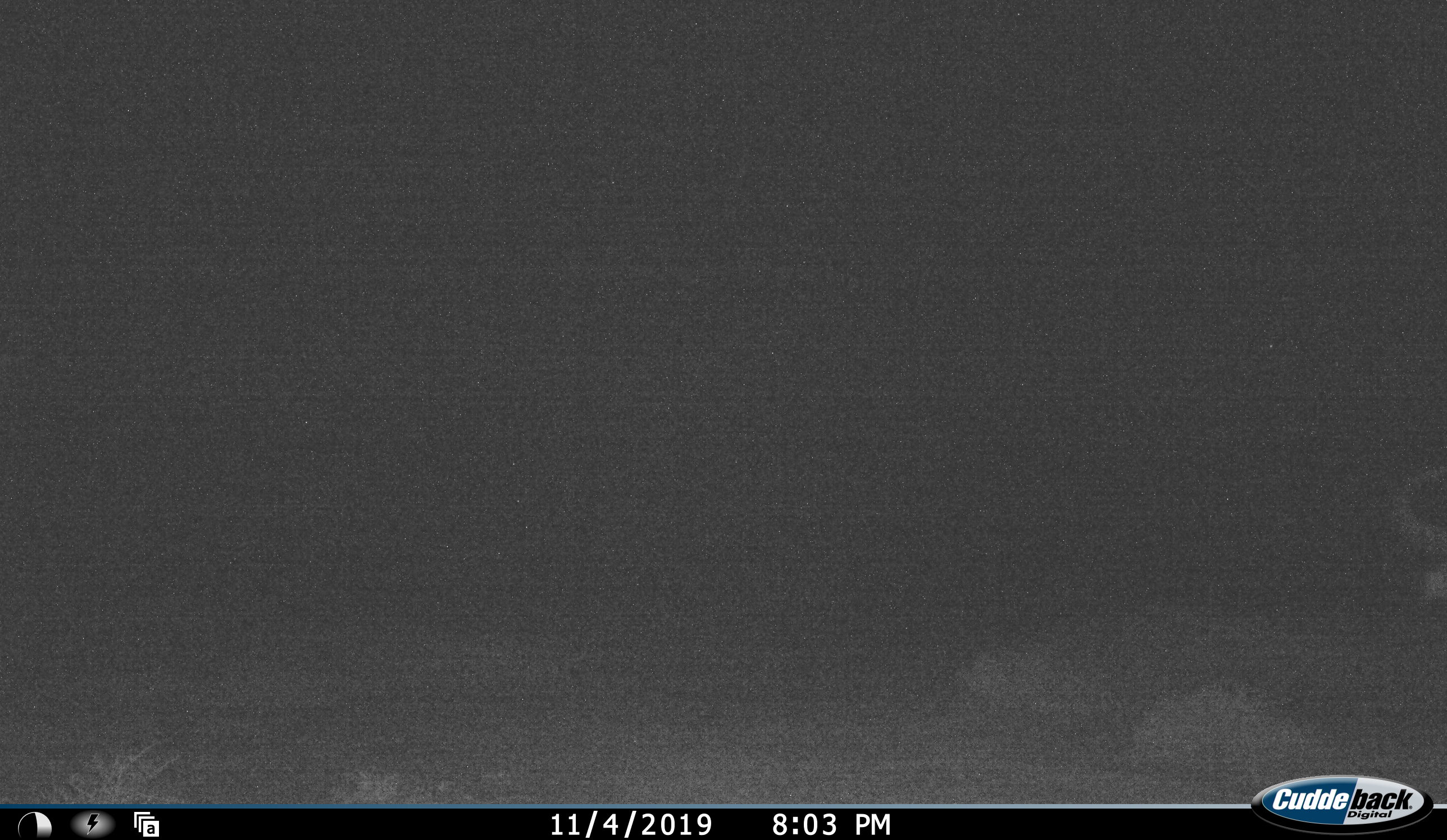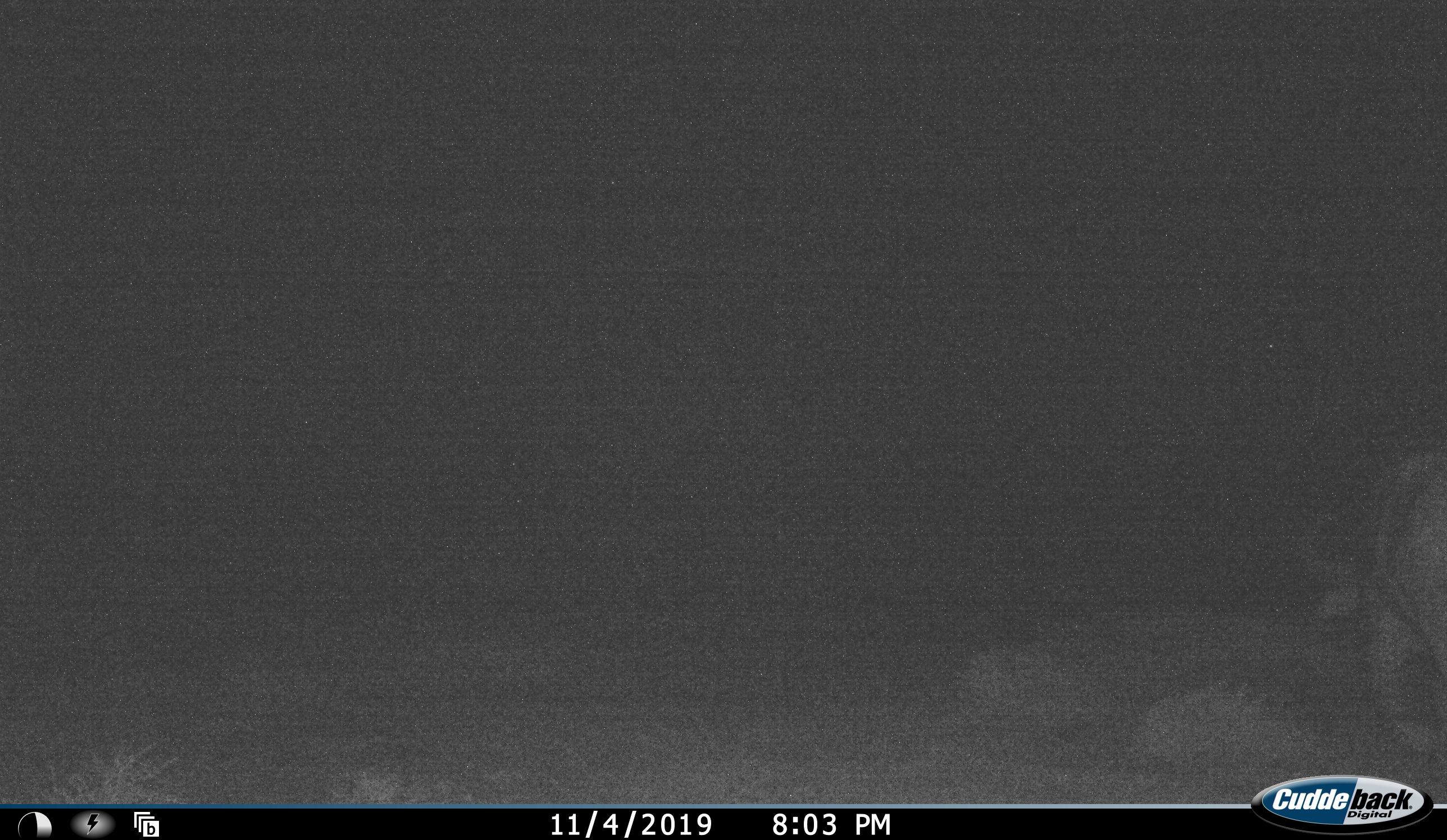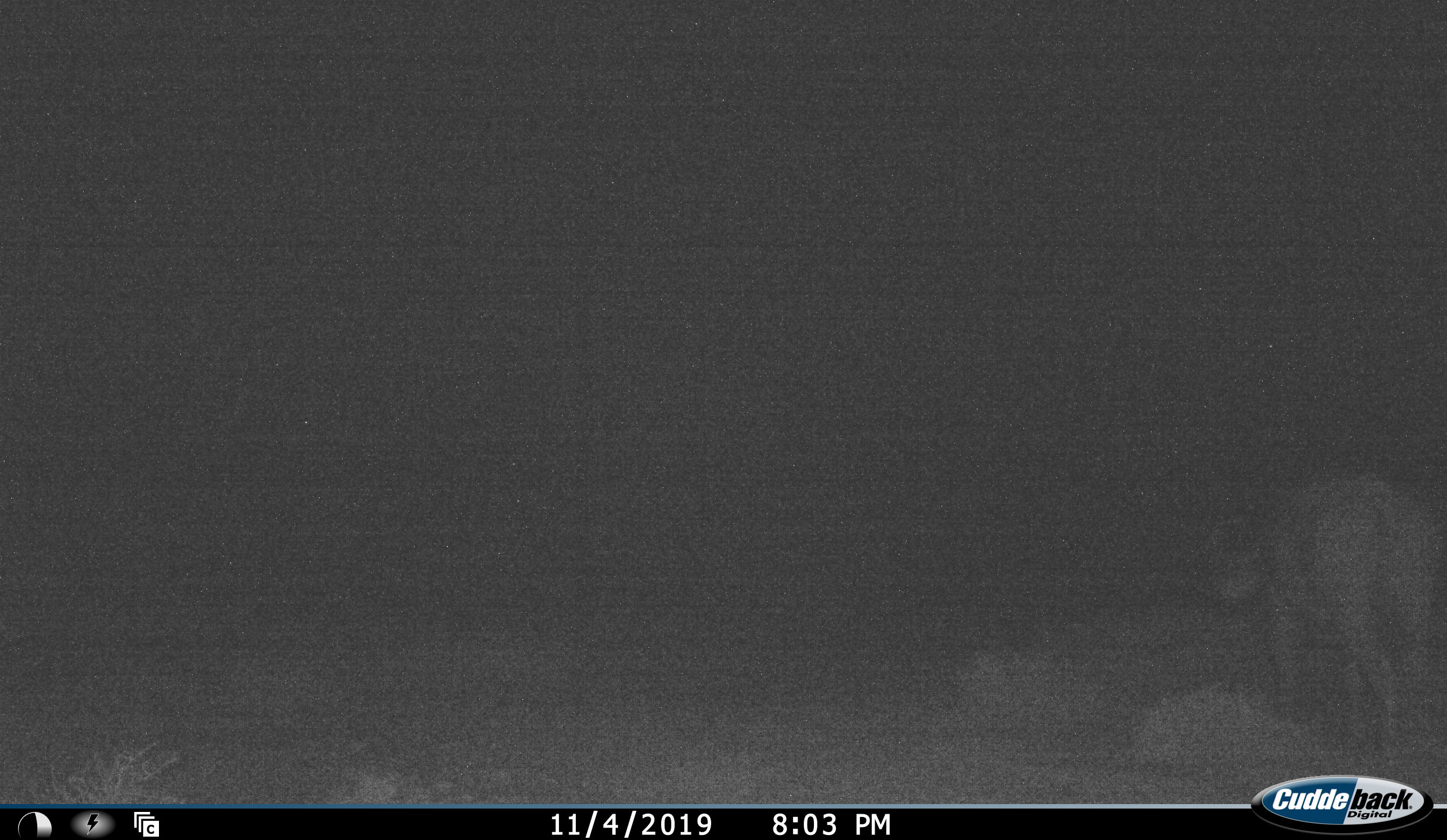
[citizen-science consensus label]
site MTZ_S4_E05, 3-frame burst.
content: unidentified animal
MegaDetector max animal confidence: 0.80